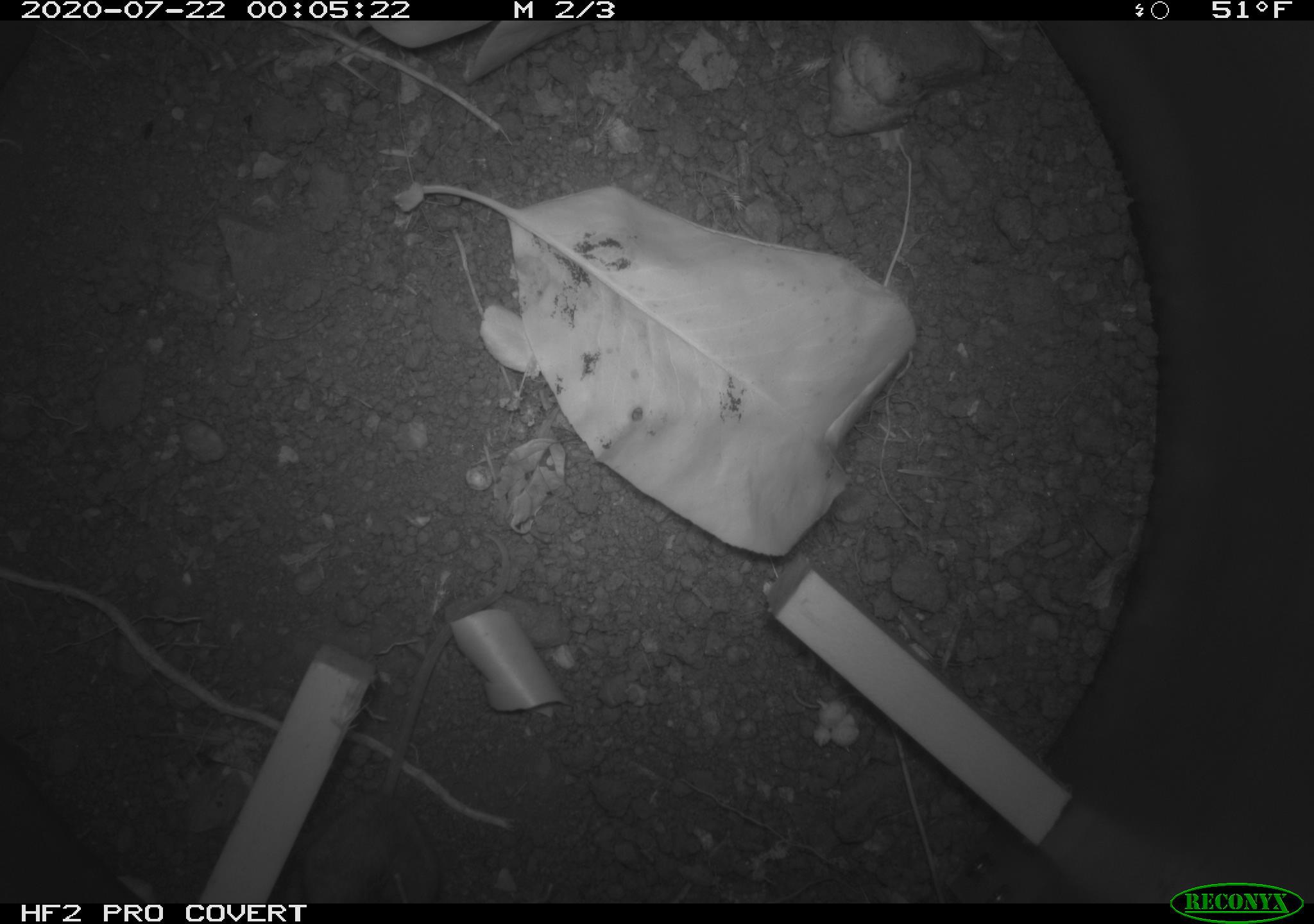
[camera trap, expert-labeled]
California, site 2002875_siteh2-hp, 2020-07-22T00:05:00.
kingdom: Animalia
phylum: Chordata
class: Mammalia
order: Rodentia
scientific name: Rodentia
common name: rodent